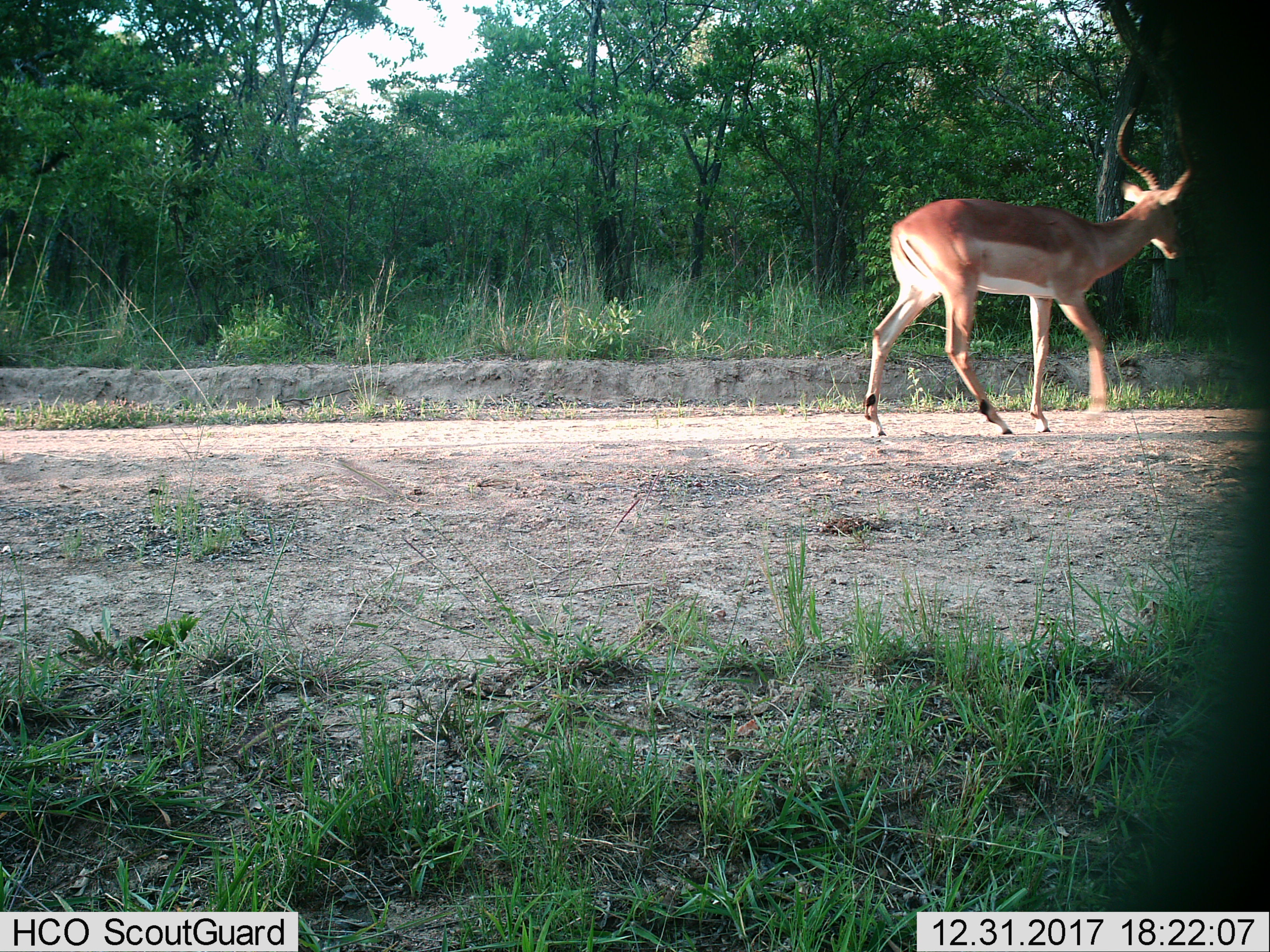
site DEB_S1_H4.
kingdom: Animalia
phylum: Chordata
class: Mammalia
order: Artiodactyla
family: Bovidae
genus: Aepyceros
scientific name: Aepyceros melampus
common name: impala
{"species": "impala (Aepyceros melampus)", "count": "1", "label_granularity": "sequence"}